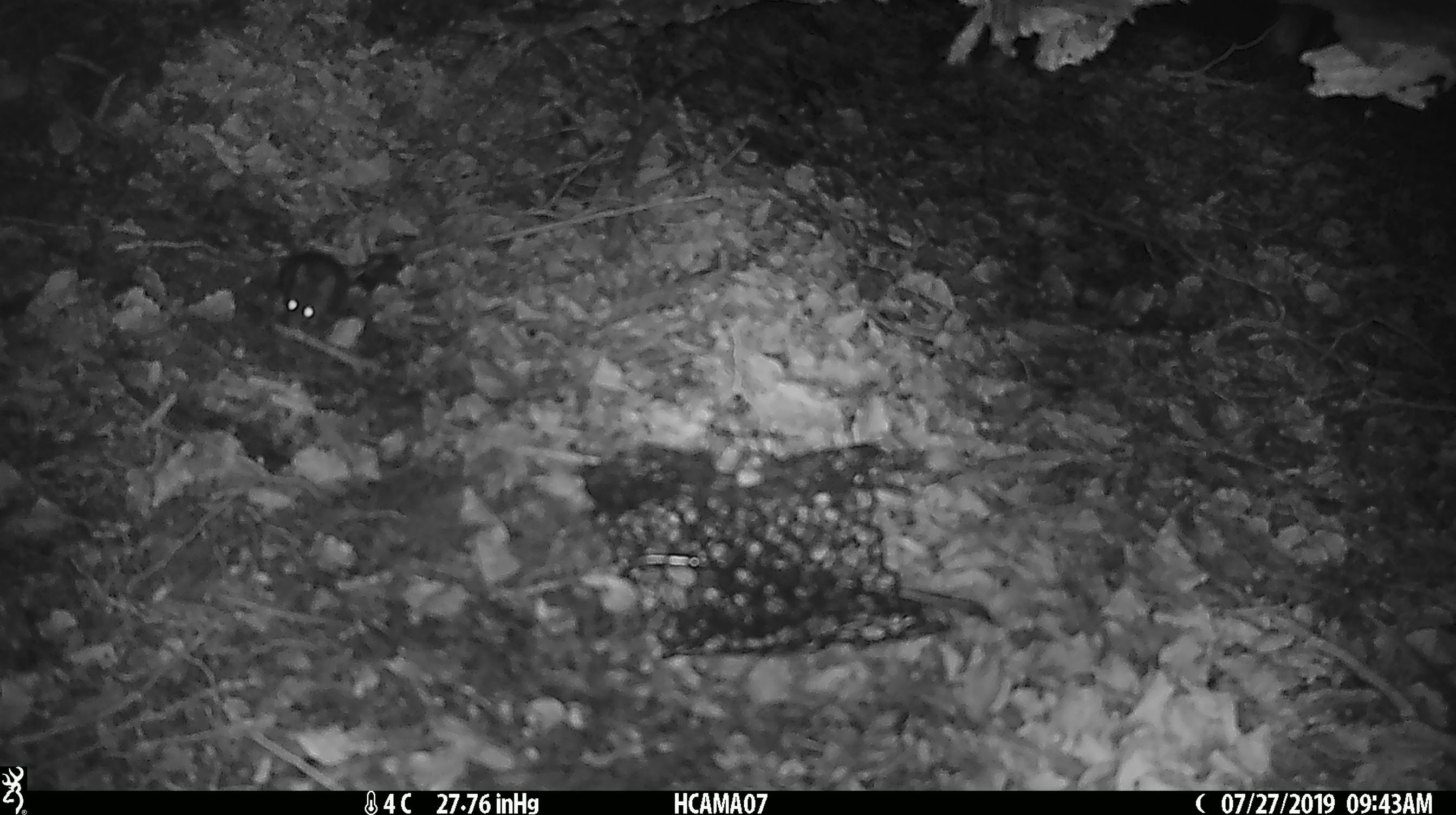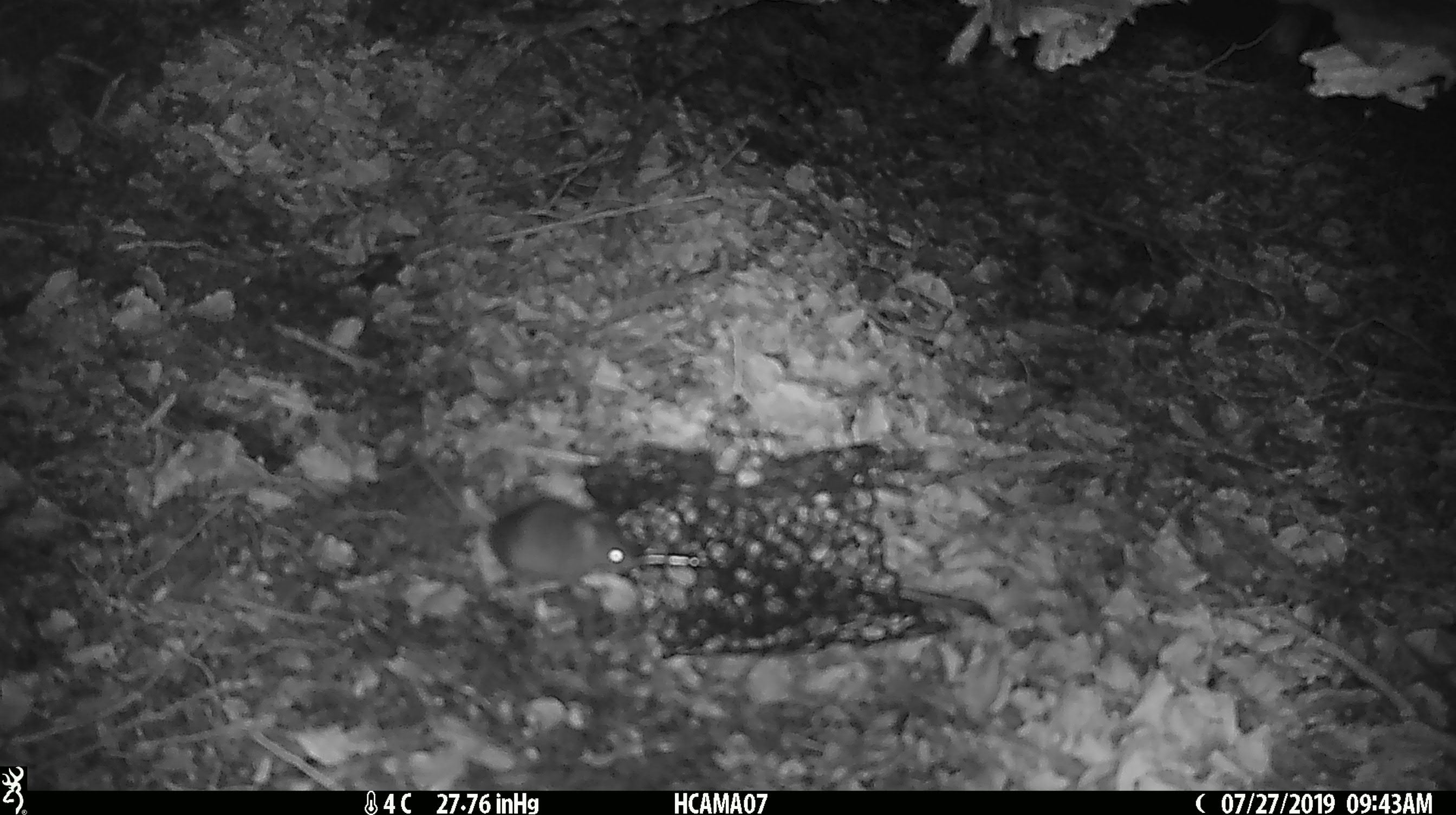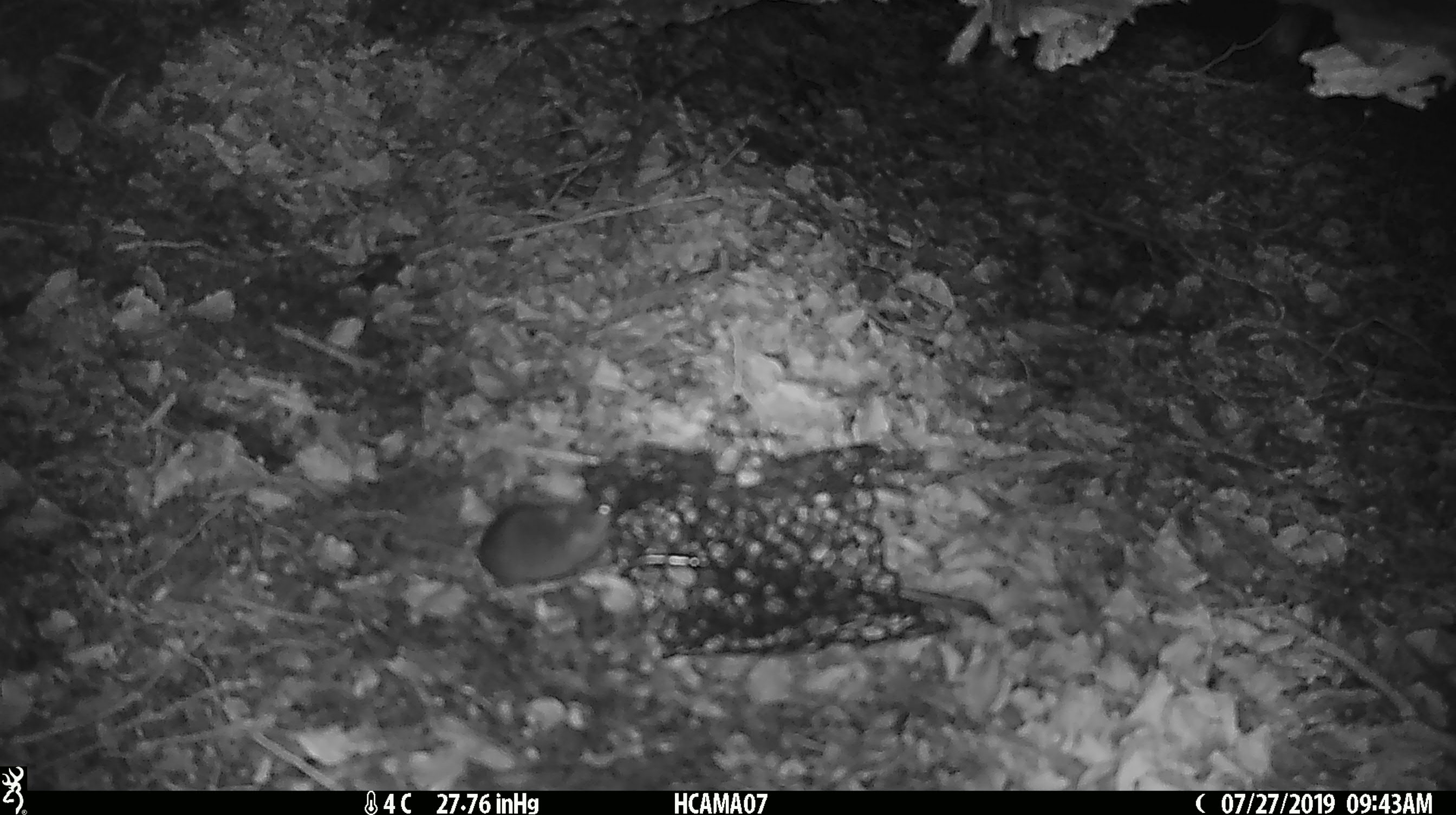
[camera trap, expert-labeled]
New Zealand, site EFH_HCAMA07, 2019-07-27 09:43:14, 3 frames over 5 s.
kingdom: Animalia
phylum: Chordata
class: Mammalia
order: Rodentia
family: Muridae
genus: Mus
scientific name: Mus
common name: mouse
Mouse (Mus).